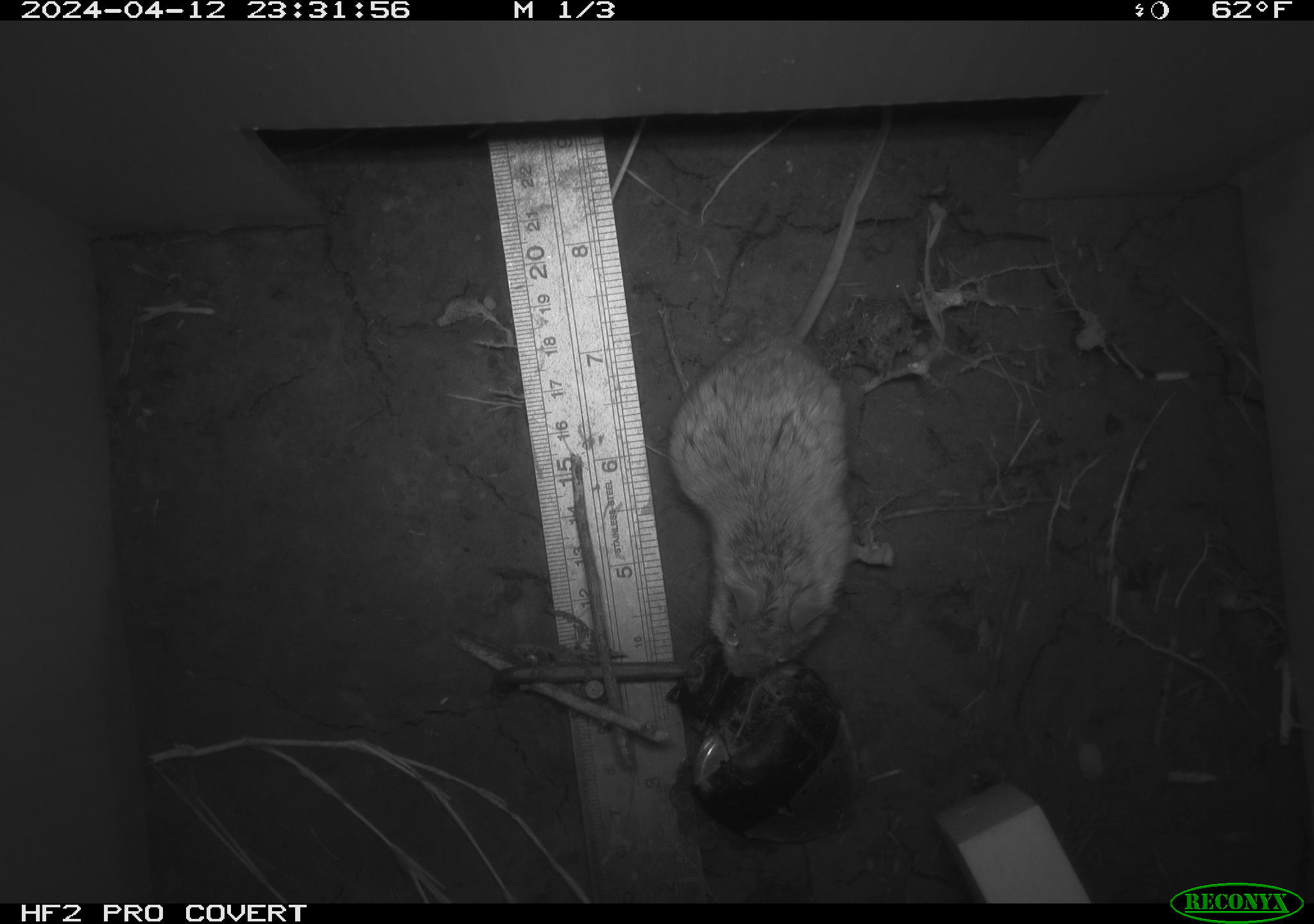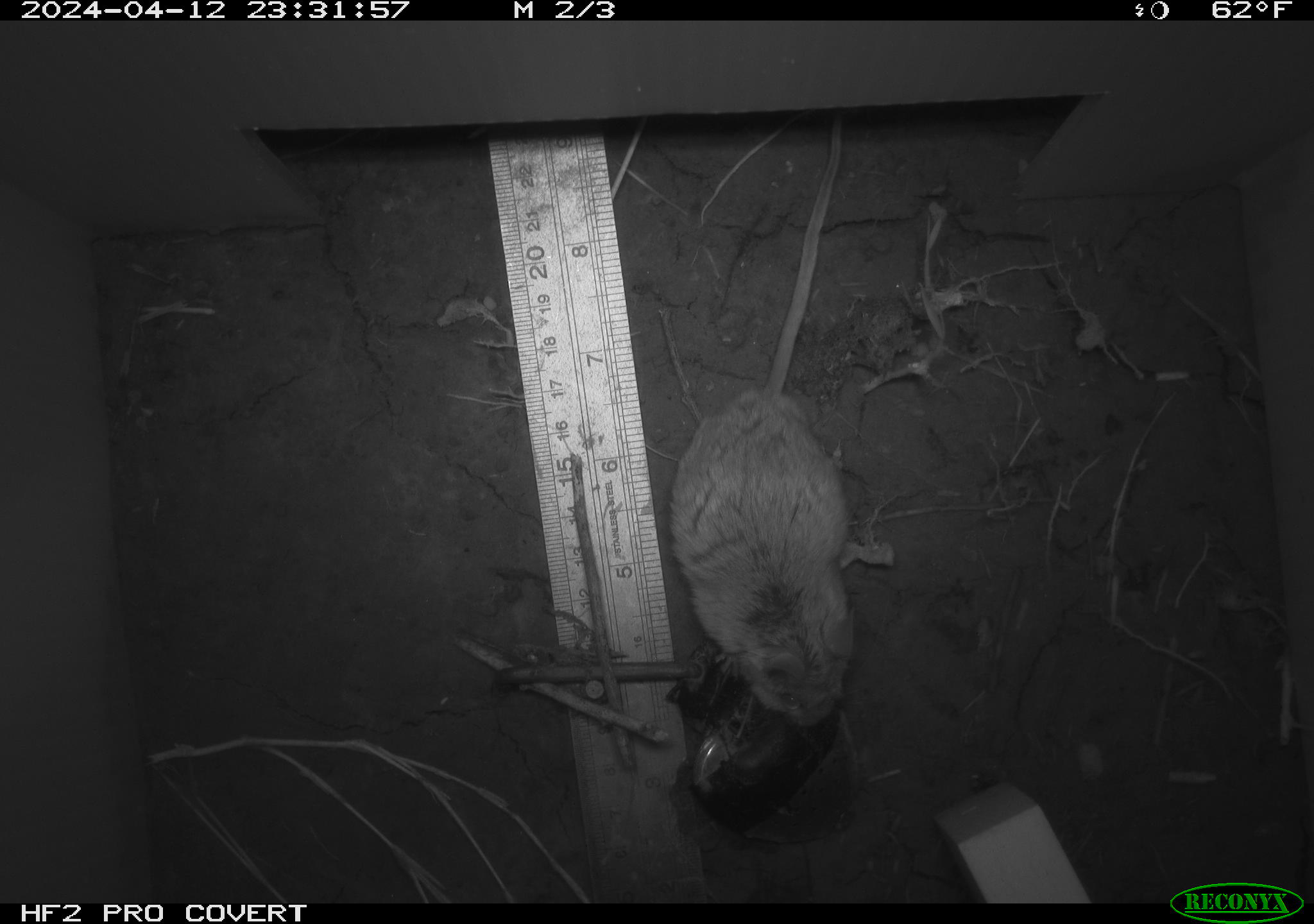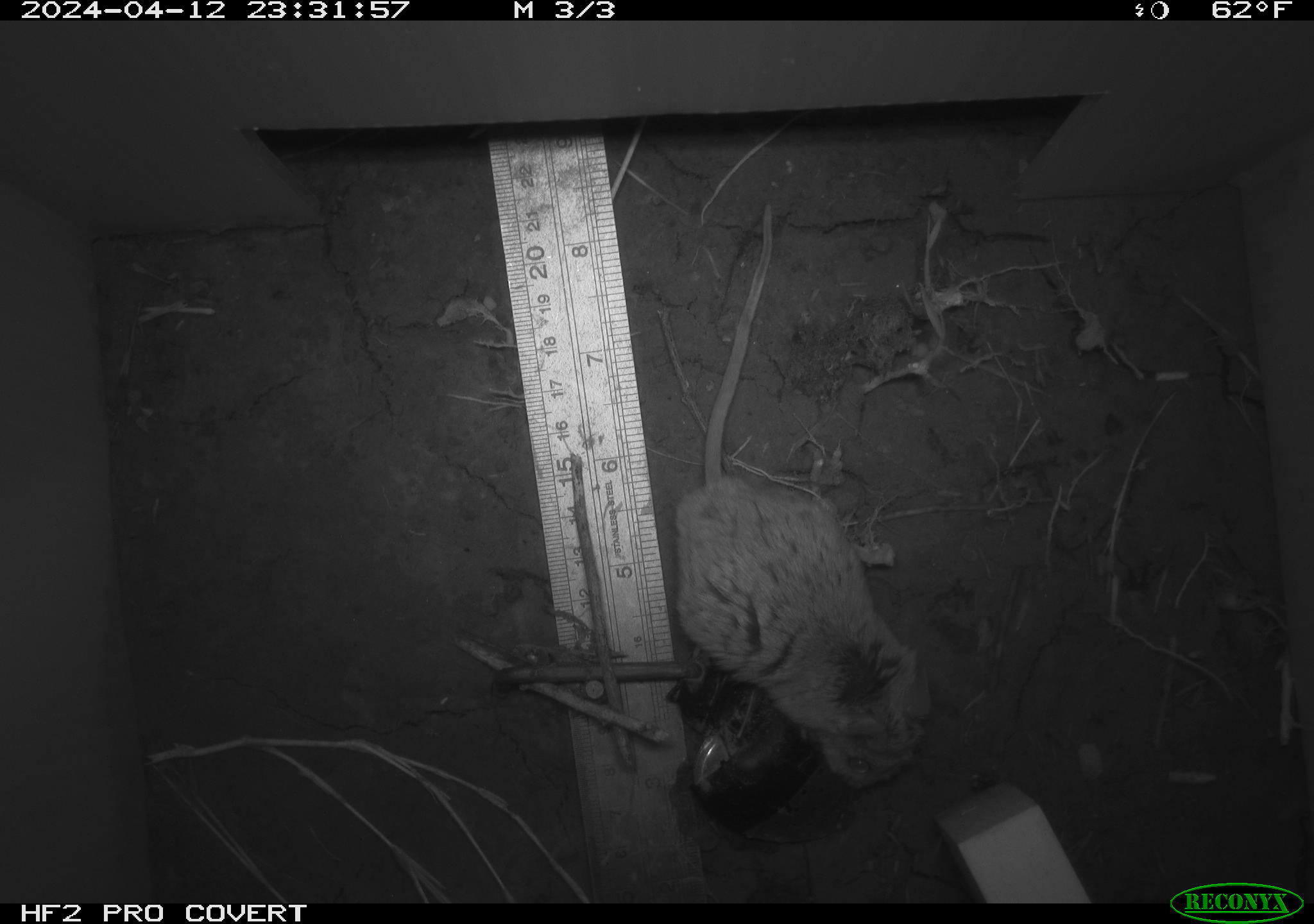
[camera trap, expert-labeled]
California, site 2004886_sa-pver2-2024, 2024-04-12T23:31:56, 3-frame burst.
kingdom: Animalia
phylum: Chordata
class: Mammalia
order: Rodentia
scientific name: Rodentia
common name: mouse species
Mouse species (Rodentia).